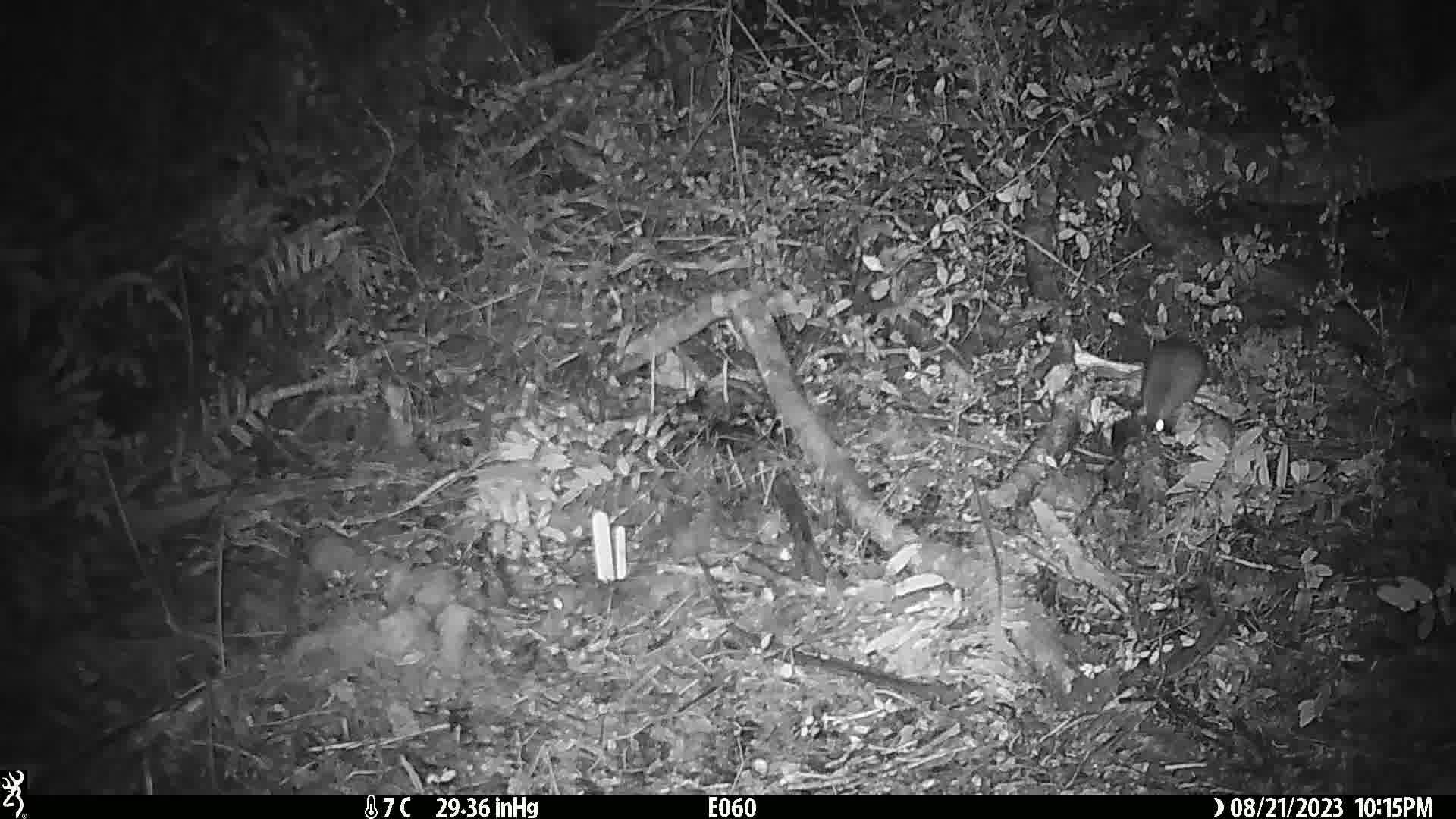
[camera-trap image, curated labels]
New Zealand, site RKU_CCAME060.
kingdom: Animalia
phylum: Chordata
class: Mammalia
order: Rodentia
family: Muridae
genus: Rattus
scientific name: Rattus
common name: rat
Rat (Rattus).